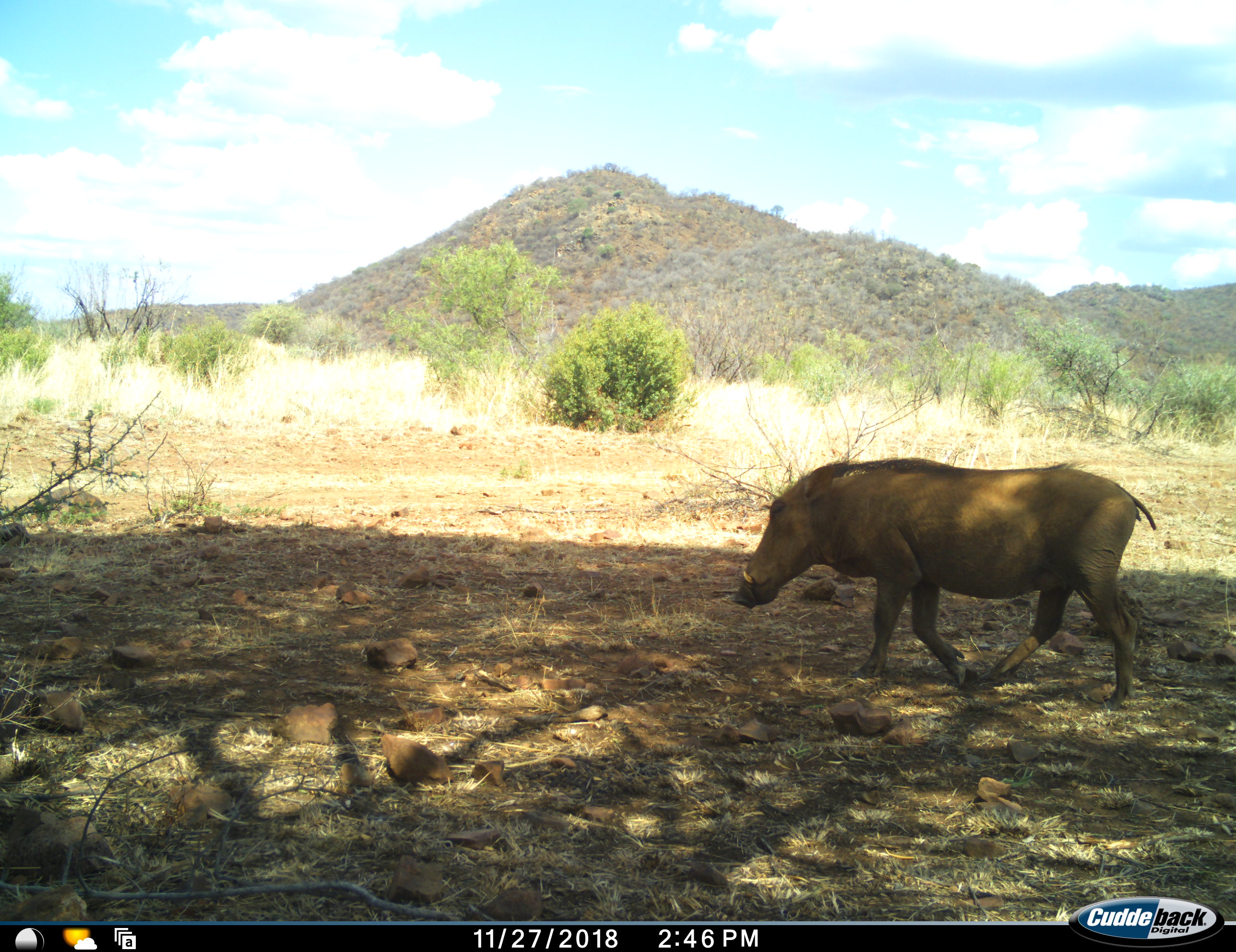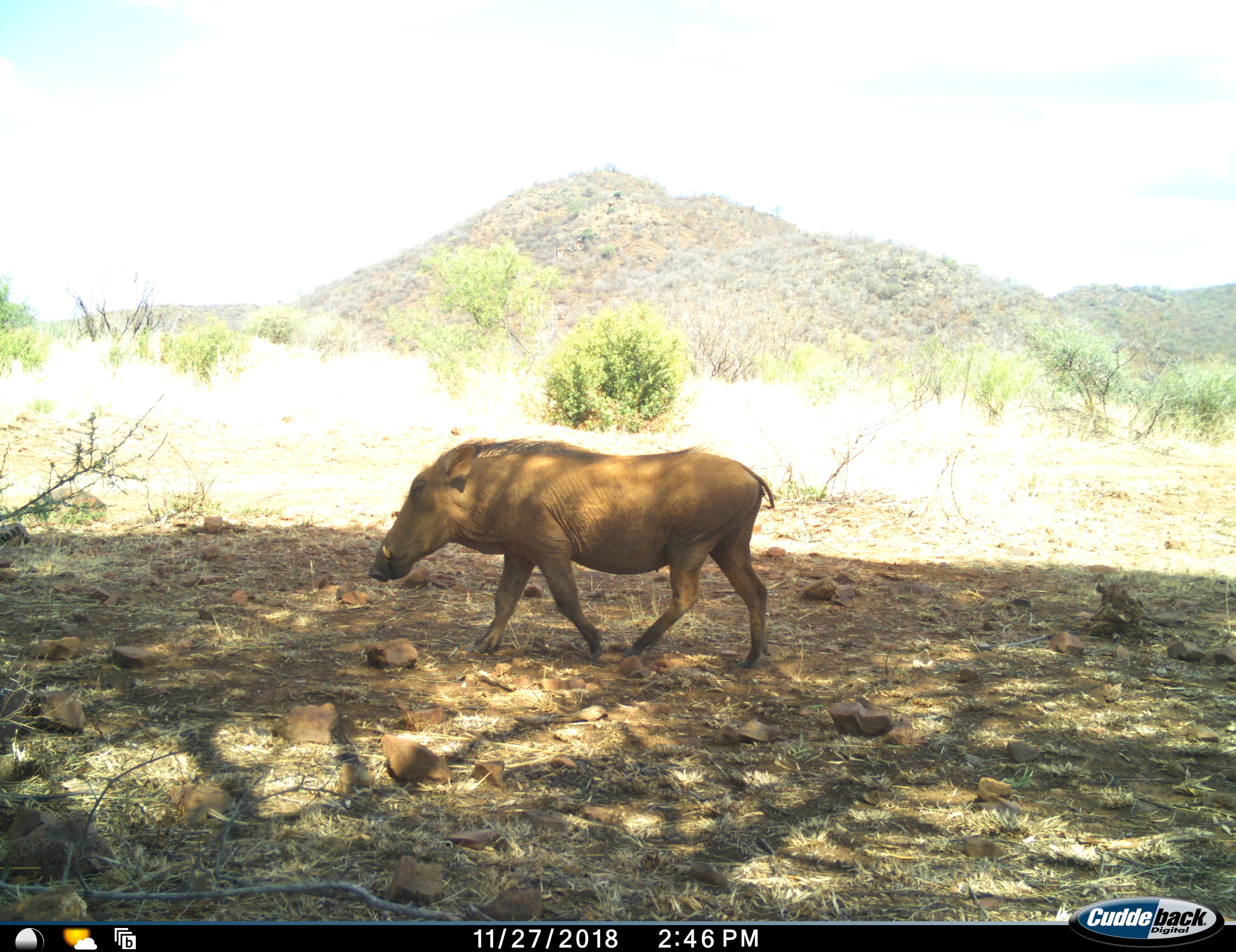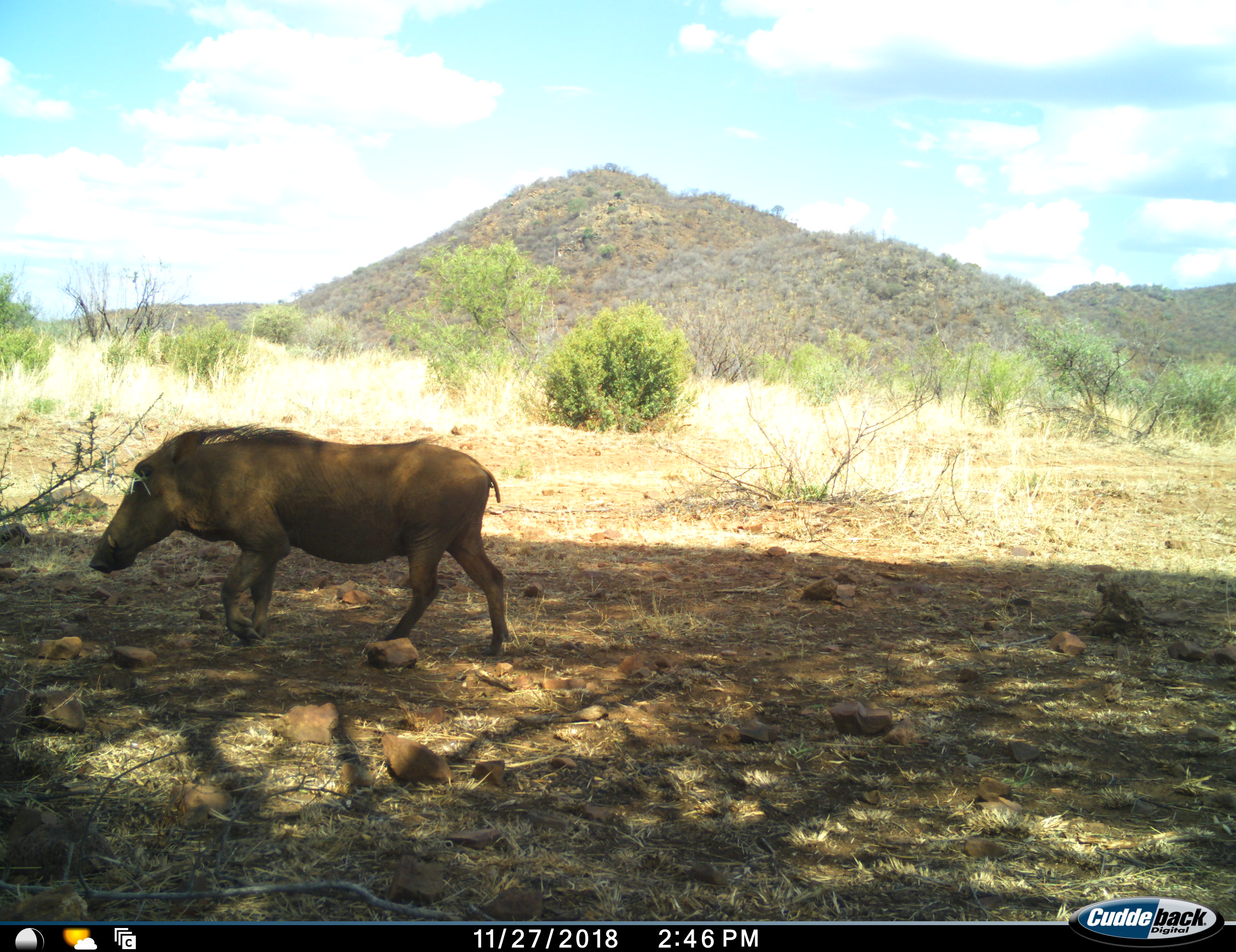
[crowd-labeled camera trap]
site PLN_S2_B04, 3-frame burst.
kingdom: Animalia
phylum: Chordata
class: Mammalia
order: Artiodactyla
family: Suidae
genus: Phacochoerus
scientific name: Phacochoerus africanus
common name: warthog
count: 1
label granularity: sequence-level